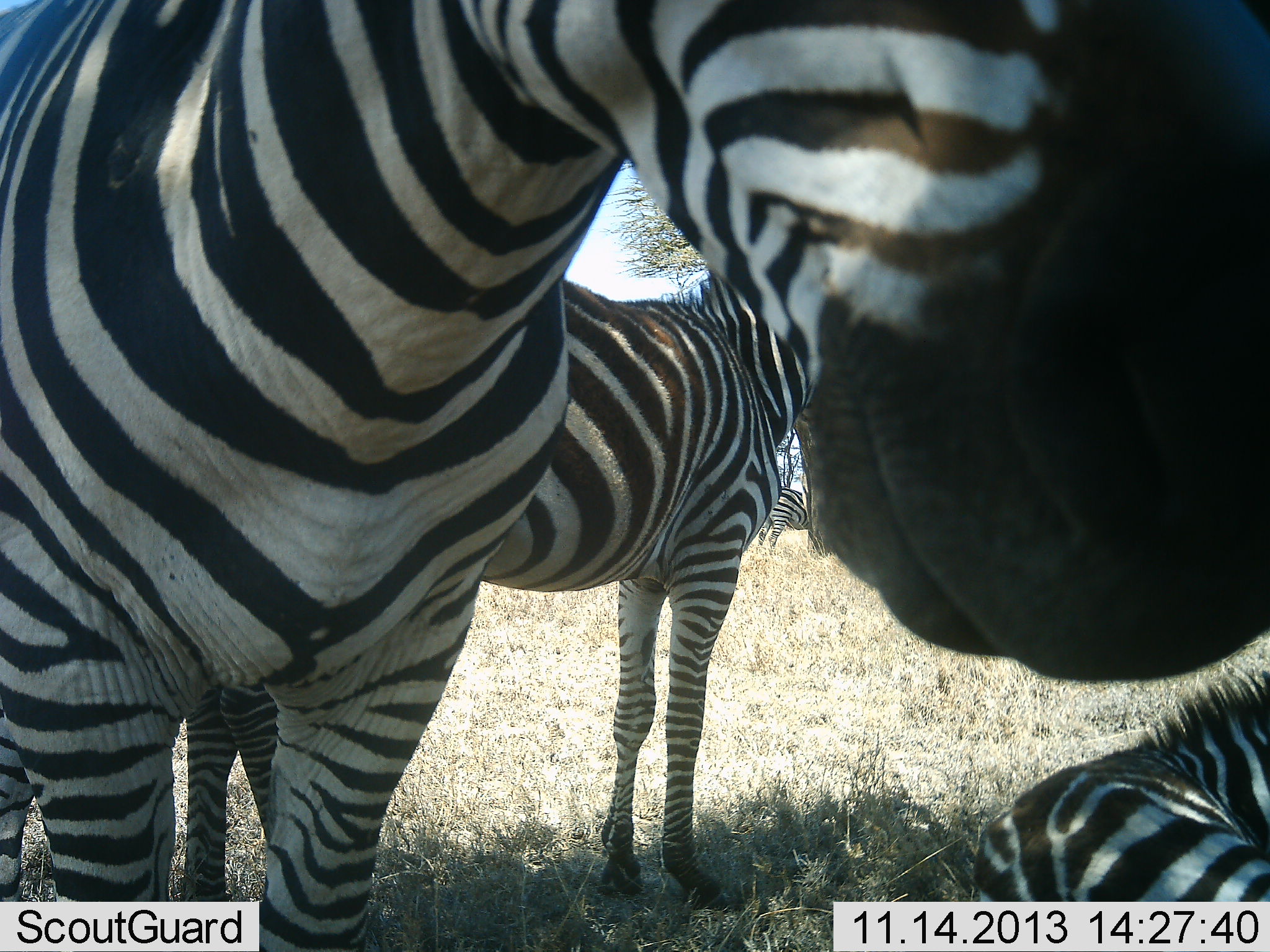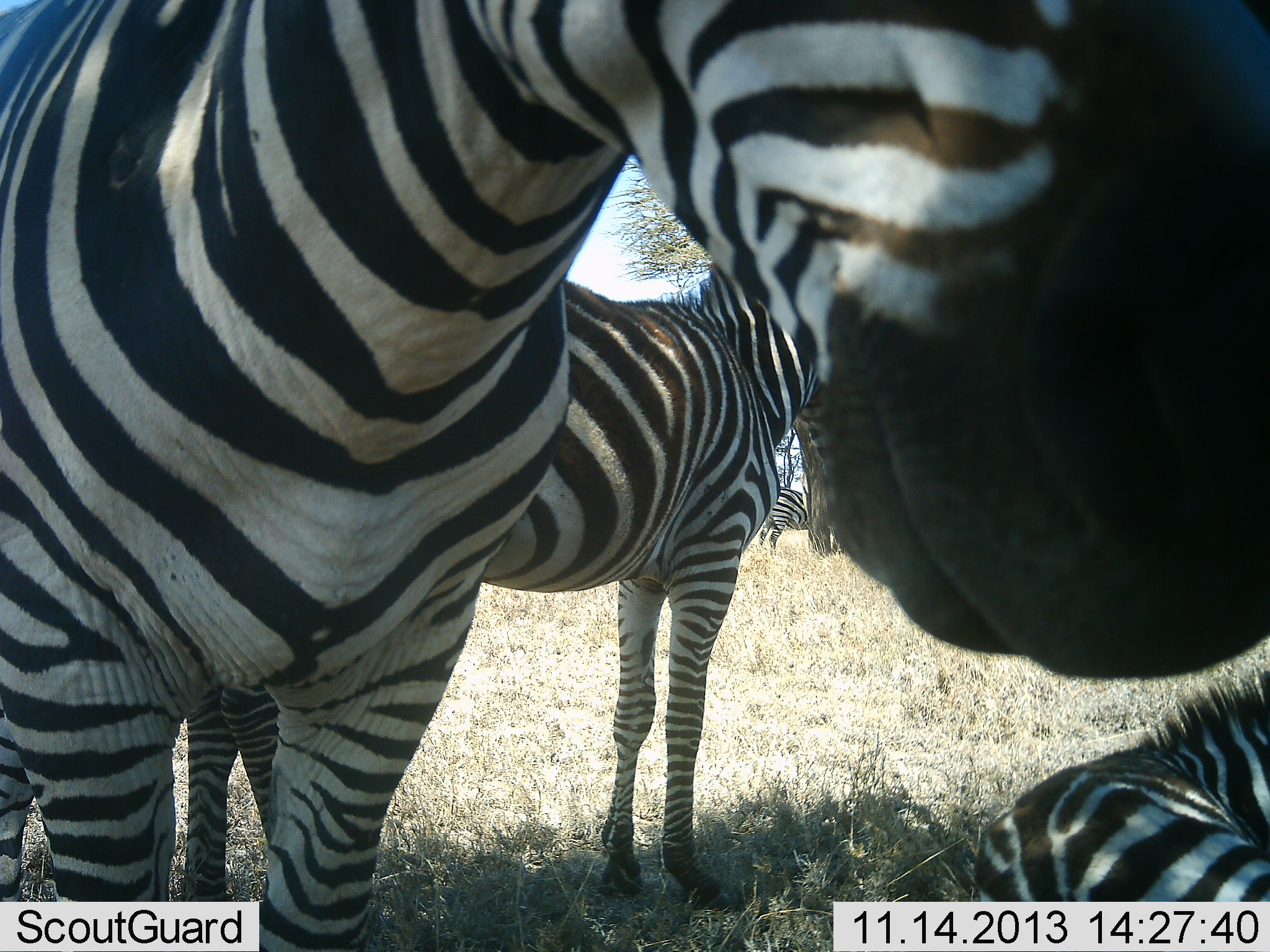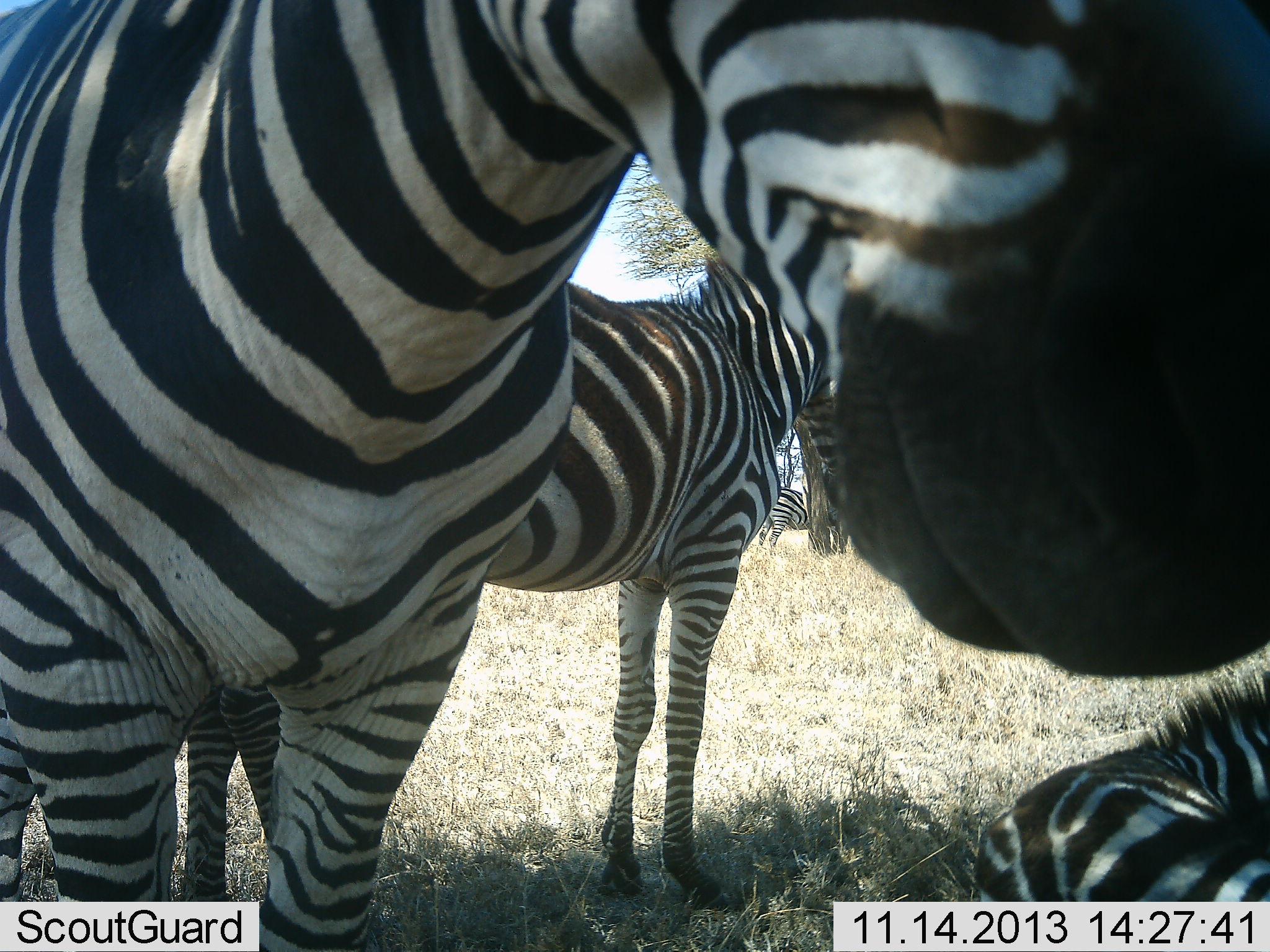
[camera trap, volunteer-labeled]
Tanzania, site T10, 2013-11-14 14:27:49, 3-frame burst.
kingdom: Animalia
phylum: Chordata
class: Mammalia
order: Perissodactyla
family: Equidae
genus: Equus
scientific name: Equus quagga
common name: plains zebra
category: zebra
Zebra (plains zebra) (Equus quagga), count 4. Behavior (volunteer vote fractions): standing 70%, resting 80%, moving 10%, interacting 10%. Young present (vote fraction): 20%. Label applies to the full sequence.